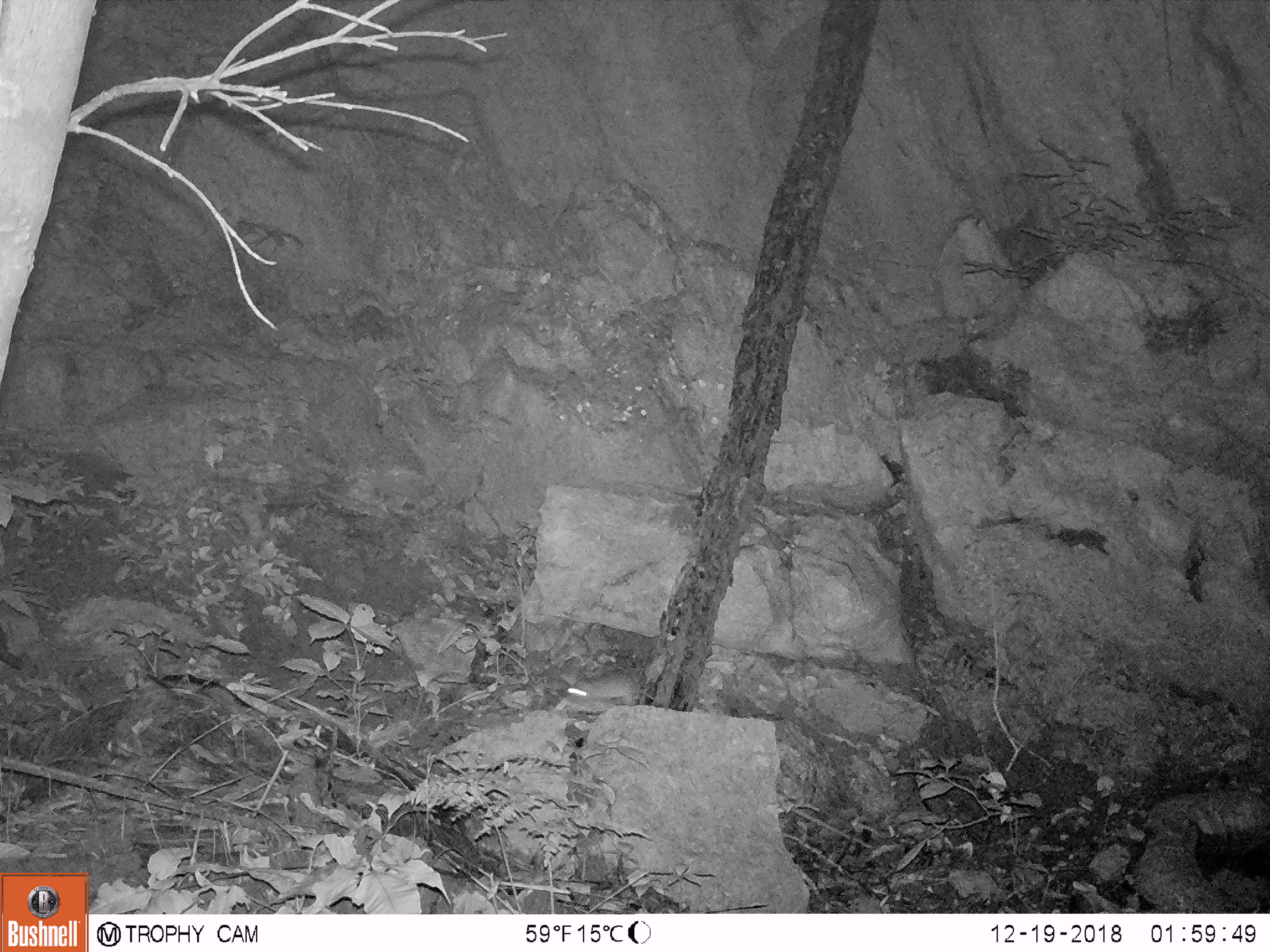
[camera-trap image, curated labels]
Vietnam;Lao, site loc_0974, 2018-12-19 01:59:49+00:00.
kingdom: Animalia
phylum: Chordata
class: Mammalia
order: Rodentia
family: Muridae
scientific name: Muridae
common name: old-world mice and rats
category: unidentified murid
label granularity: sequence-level